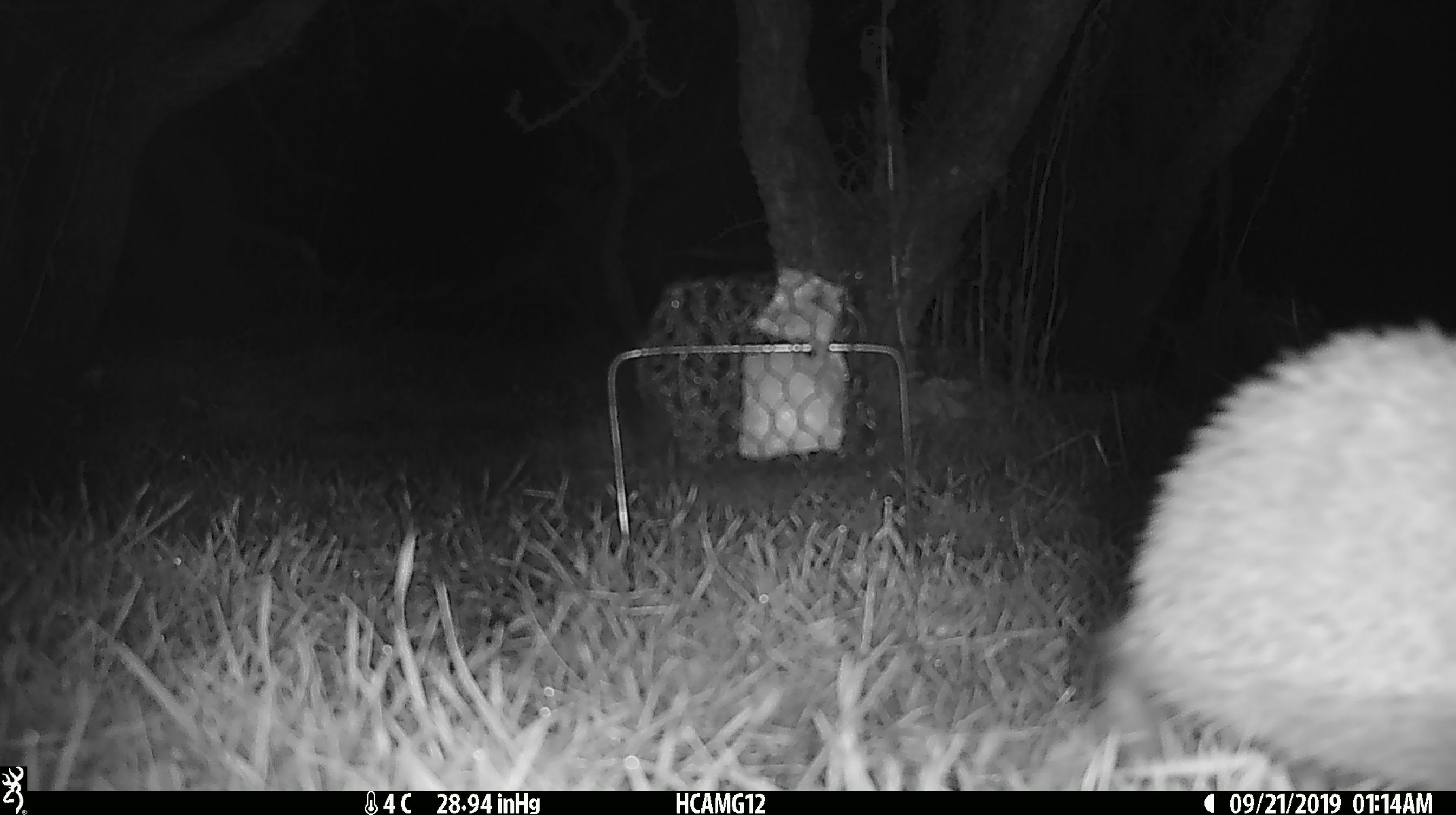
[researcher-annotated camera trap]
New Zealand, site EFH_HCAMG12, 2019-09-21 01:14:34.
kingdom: Animalia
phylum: Chordata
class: Mammalia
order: Eulipotyphla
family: Erinaceidae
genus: Erinaceus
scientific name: Erinaceus europaeus europaeus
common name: european hedgehog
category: hedgehog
Hedgehog (european hedgehog) (Erinaceus europaeus europaeus).